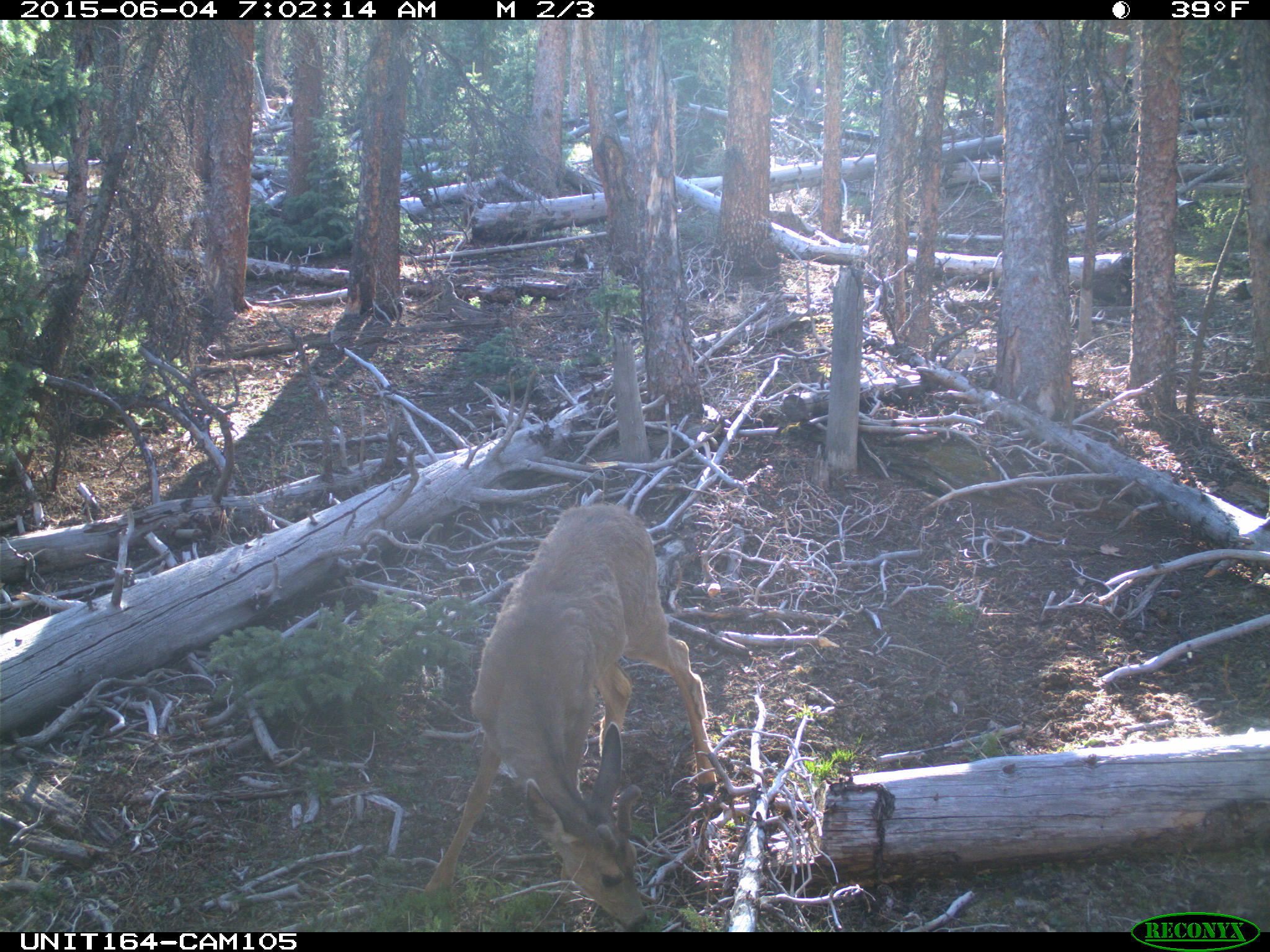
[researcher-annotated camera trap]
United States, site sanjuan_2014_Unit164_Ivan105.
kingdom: Animalia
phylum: Chordata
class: Mammalia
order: Artiodactyla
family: Cervidae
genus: Odocoileus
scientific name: Odocoileus hemionus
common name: mule deer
Odocoileus hemionus (mule deer).